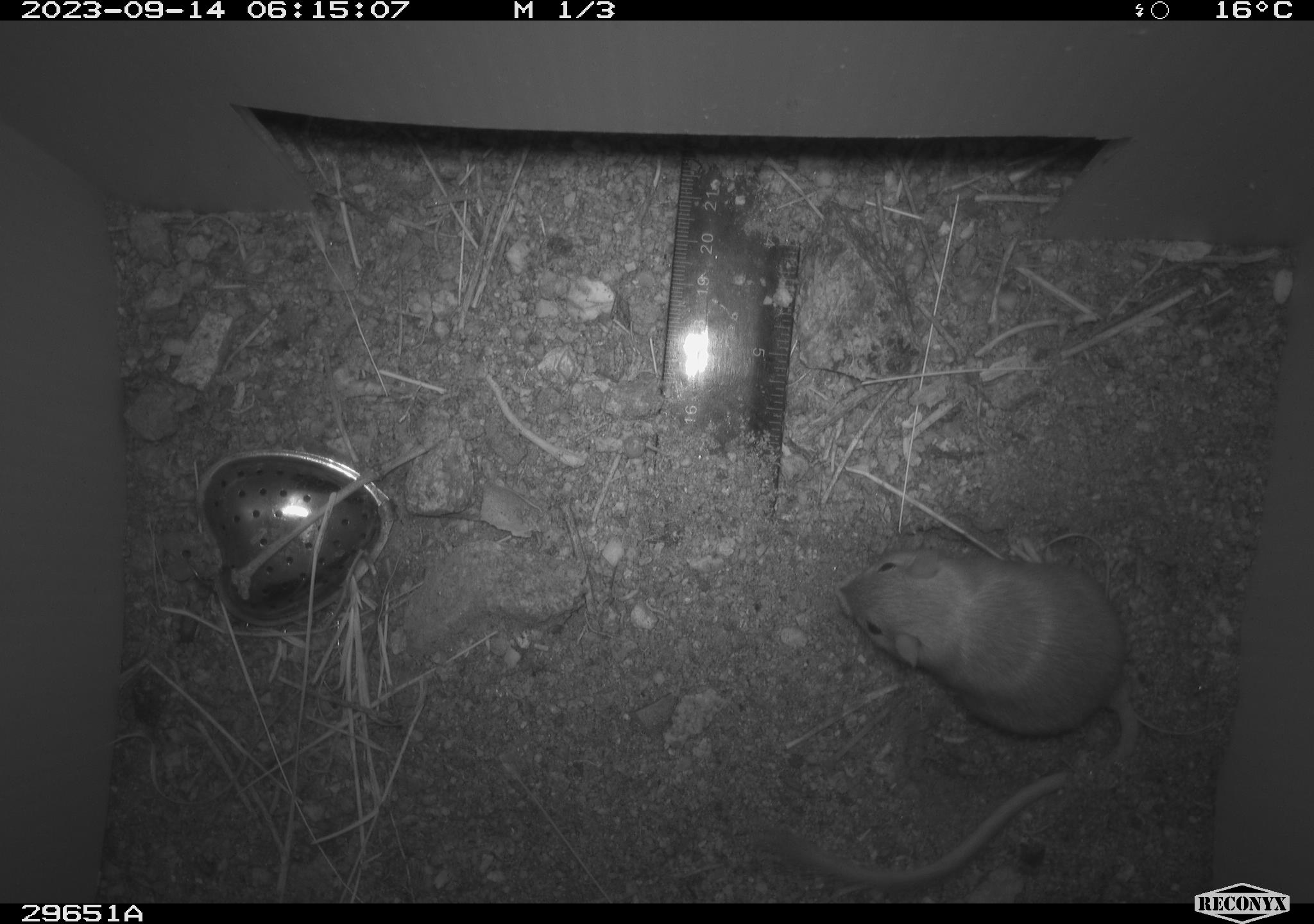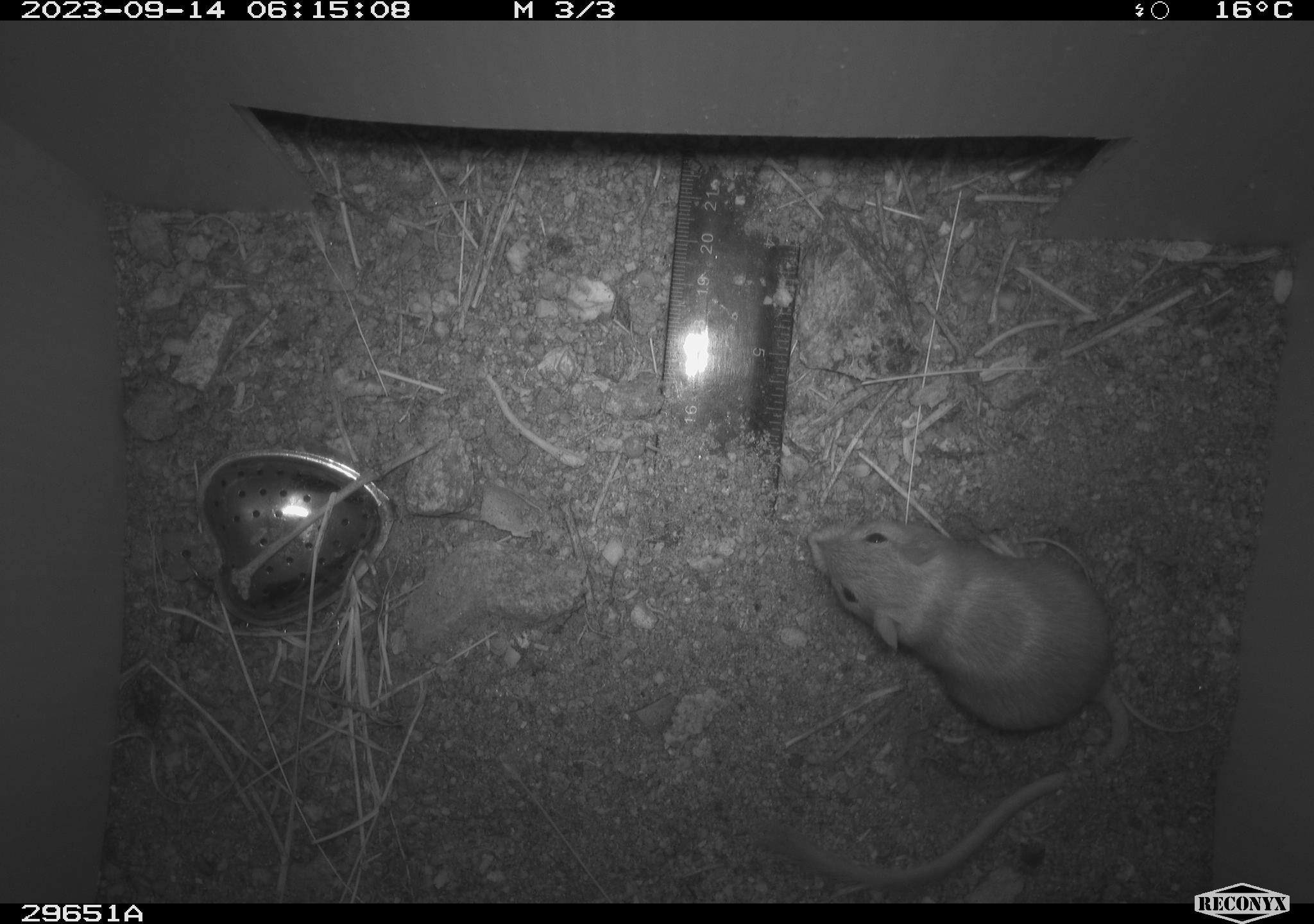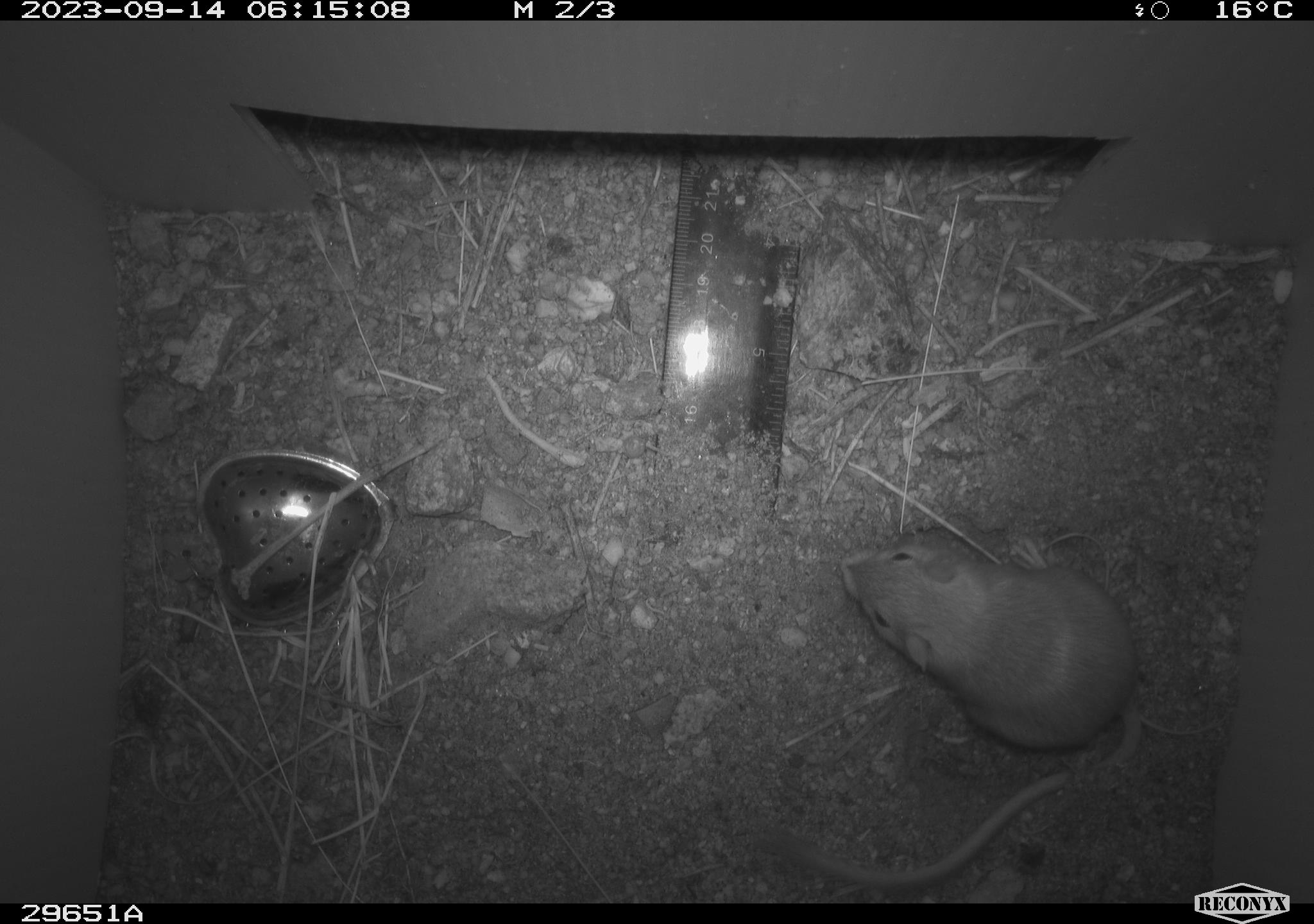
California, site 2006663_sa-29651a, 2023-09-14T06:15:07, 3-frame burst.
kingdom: Animalia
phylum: Chordata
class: Mammalia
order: Rodentia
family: Heteromyidae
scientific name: Heteromyidae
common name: kangaroo rats and pocket mice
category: heteromyidae family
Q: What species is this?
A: Heteromyidae family (kangaroo rats and pocket mice) (Heteromyidae).